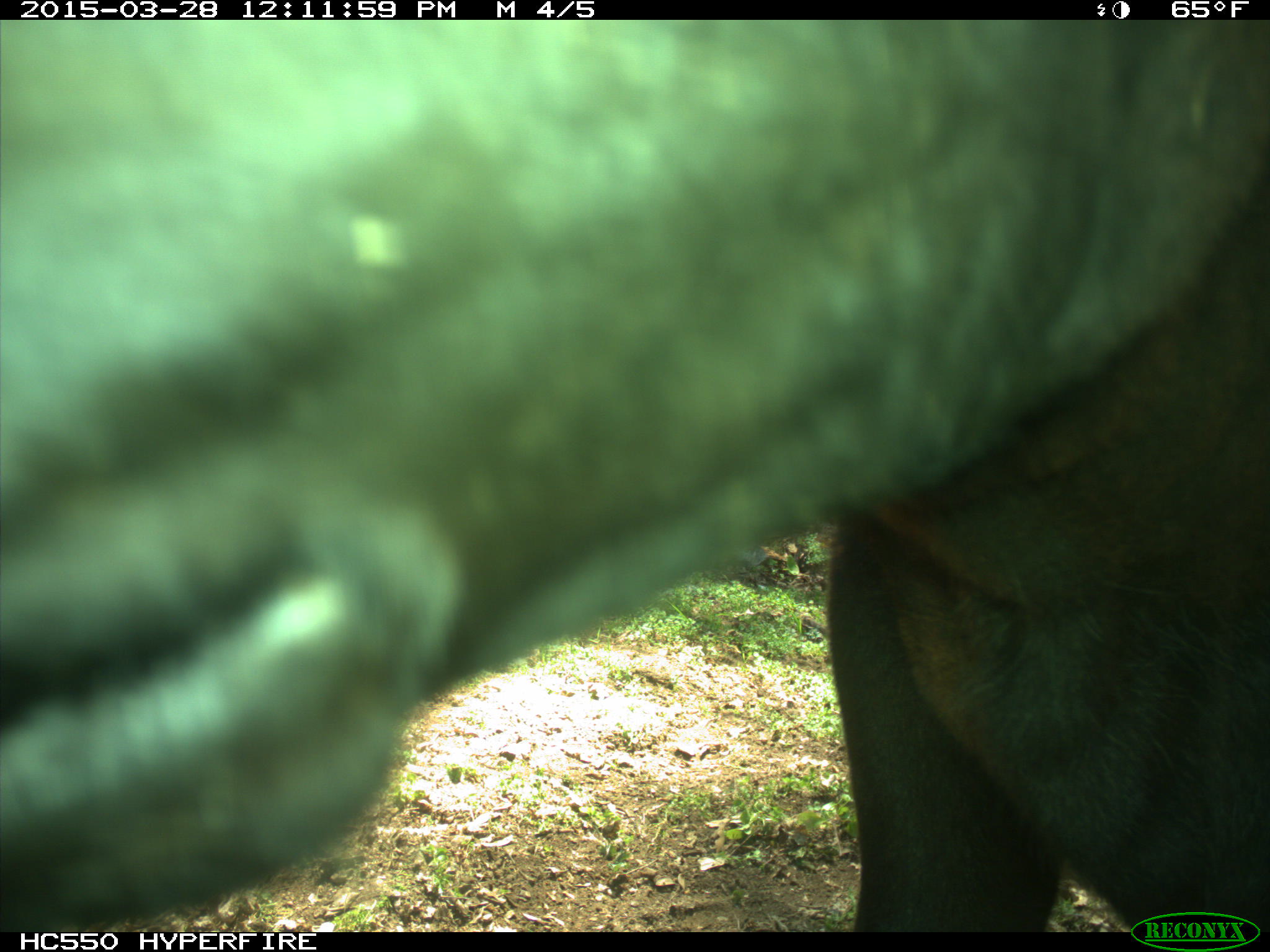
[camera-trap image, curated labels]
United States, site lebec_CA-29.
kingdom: Animalia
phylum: Chordata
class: Mammalia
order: Artiodactyla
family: Bovidae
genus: Bos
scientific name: Bos taurus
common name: domestic cow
Bos taurus (domestic cow).